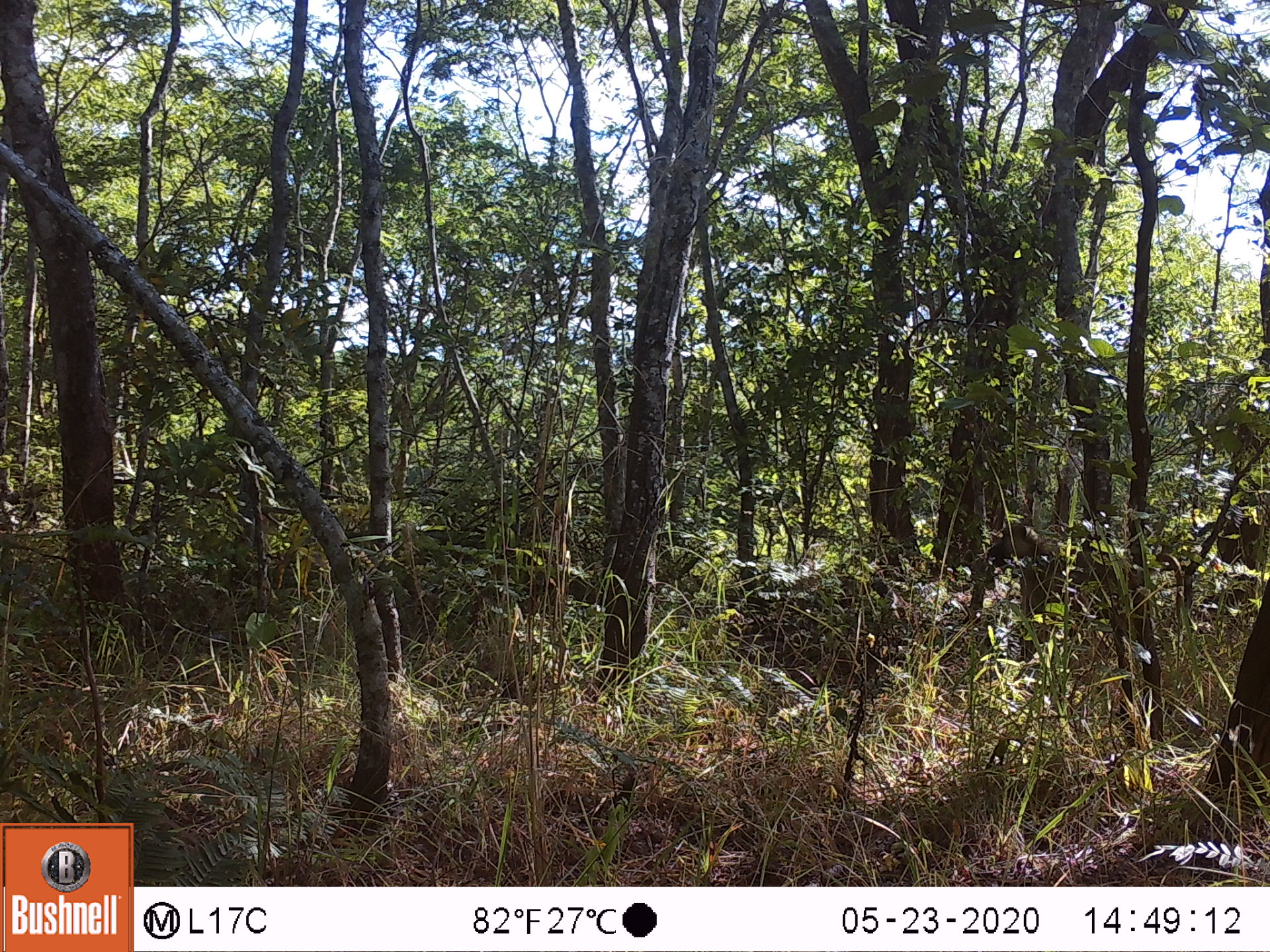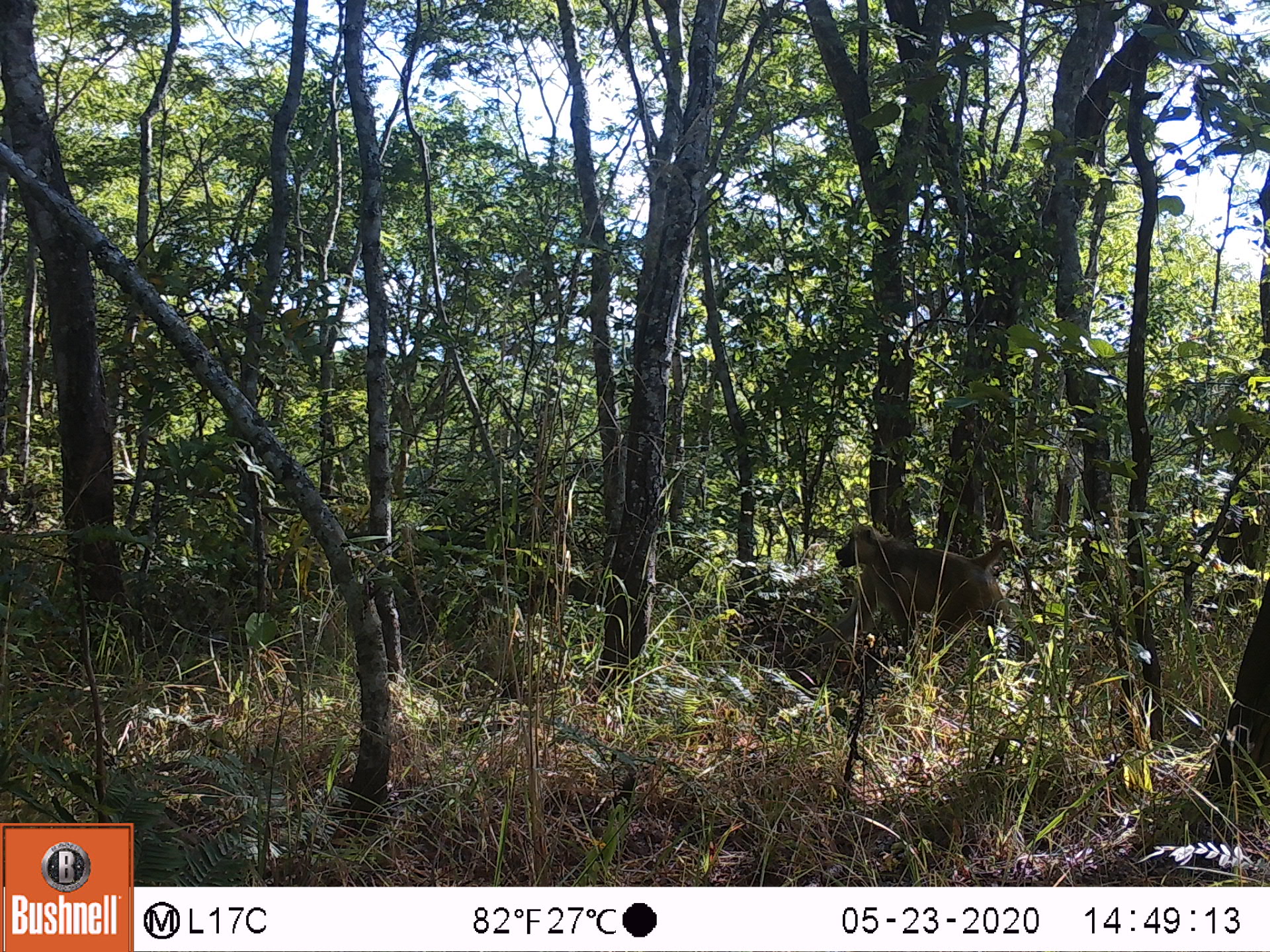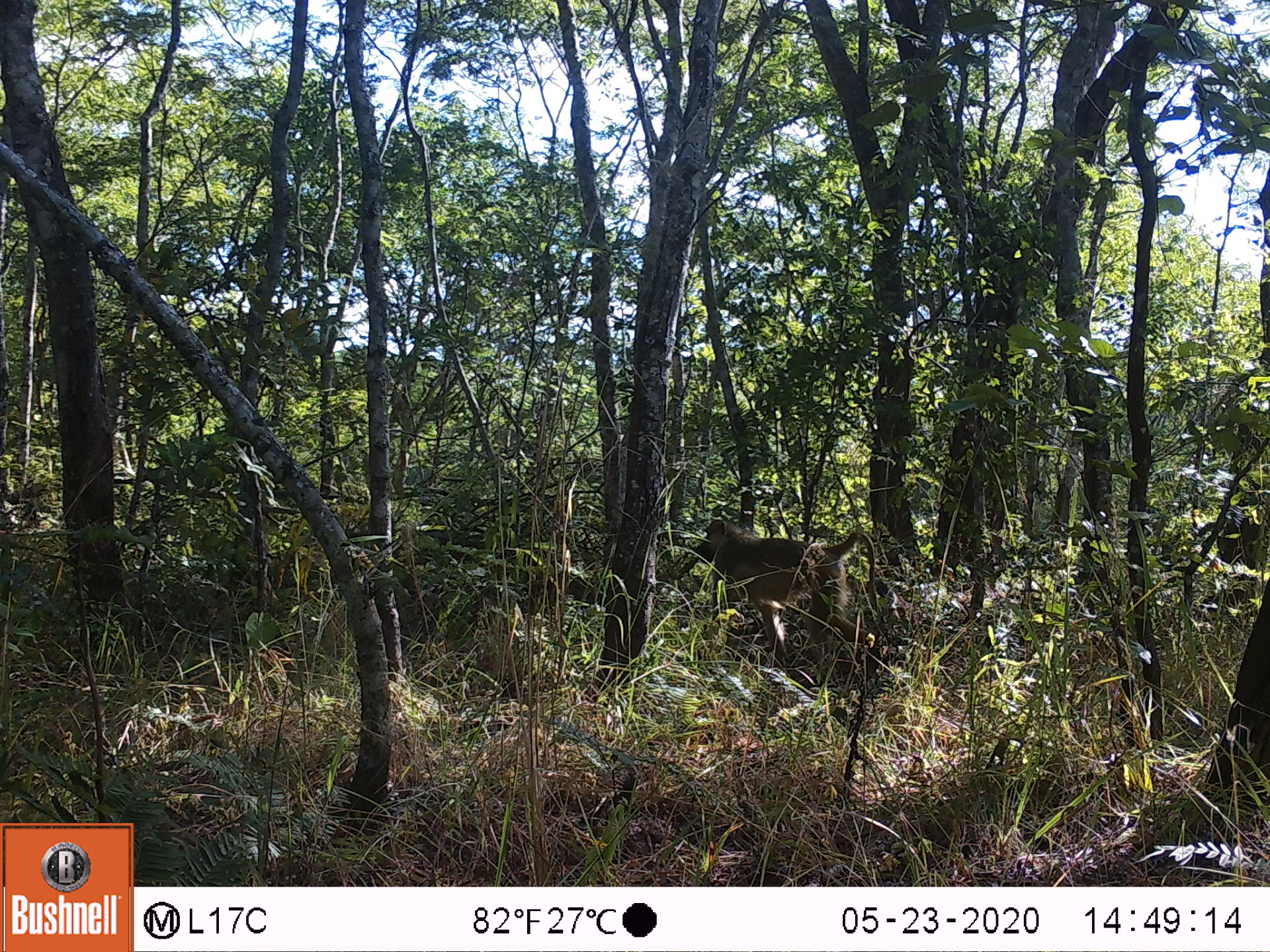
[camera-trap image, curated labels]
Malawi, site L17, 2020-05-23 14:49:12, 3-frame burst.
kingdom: Animalia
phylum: Chordata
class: Mammalia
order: Primates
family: Cercopithecidae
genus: Papio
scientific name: Papio cynocephalus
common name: yellow baboon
Yellow baboon (Papio cynocephalus), count 1.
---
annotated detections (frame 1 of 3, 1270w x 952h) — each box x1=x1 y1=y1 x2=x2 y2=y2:
yellow baboon: x1=975 y1=515 x2=1195 y2=676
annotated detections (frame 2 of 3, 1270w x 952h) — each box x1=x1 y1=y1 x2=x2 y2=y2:
yellow baboon: x1=824 y1=521 x2=1042 y2=658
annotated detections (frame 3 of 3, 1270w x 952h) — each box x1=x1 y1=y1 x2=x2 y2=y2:
yellow baboon: x1=685 y1=516 x2=878 y2=661